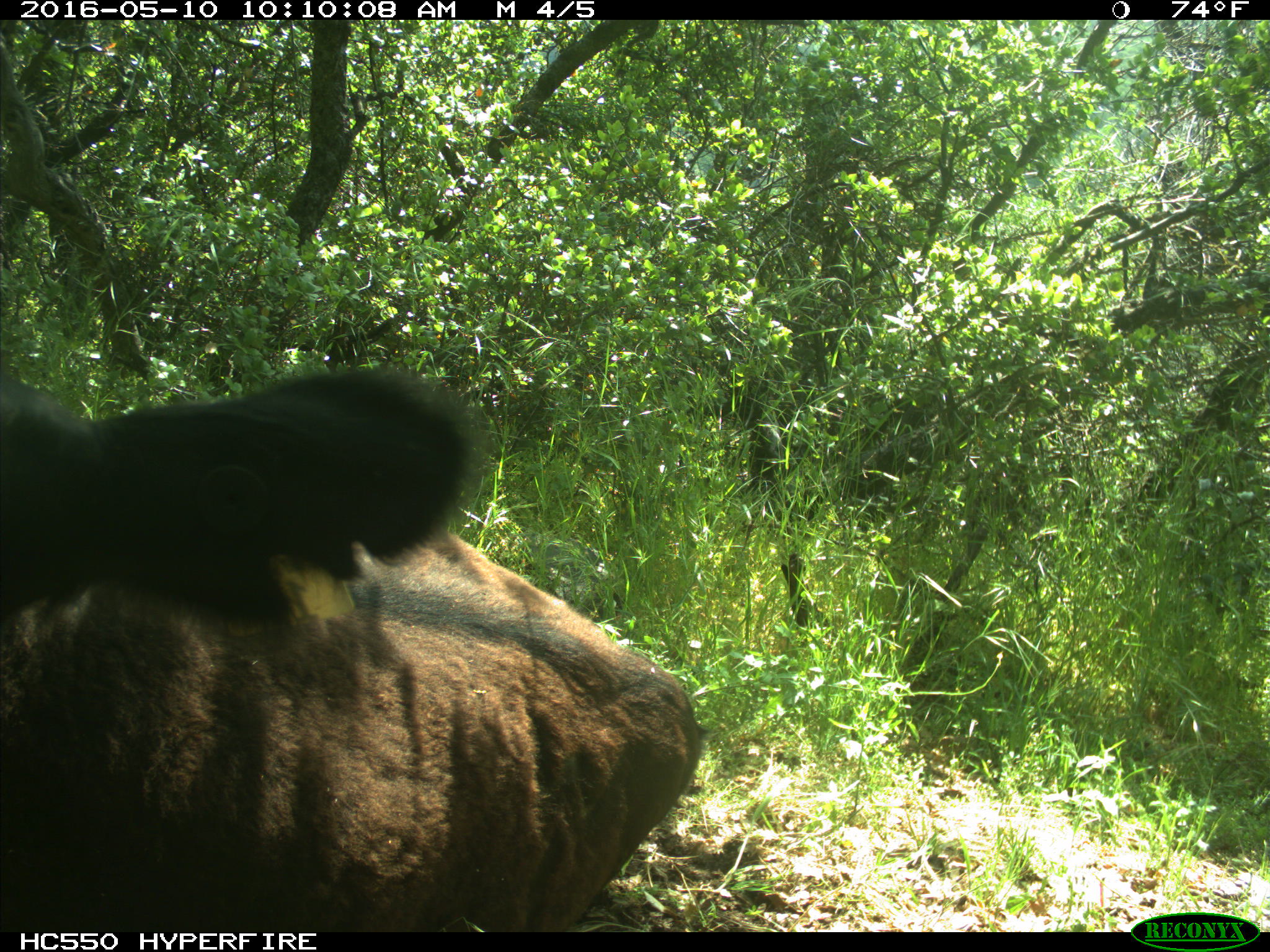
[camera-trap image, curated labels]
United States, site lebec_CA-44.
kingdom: Animalia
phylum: Chordata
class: Mammalia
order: Artiodactyla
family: Bovidae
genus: Bos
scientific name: Bos taurus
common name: domestic cow